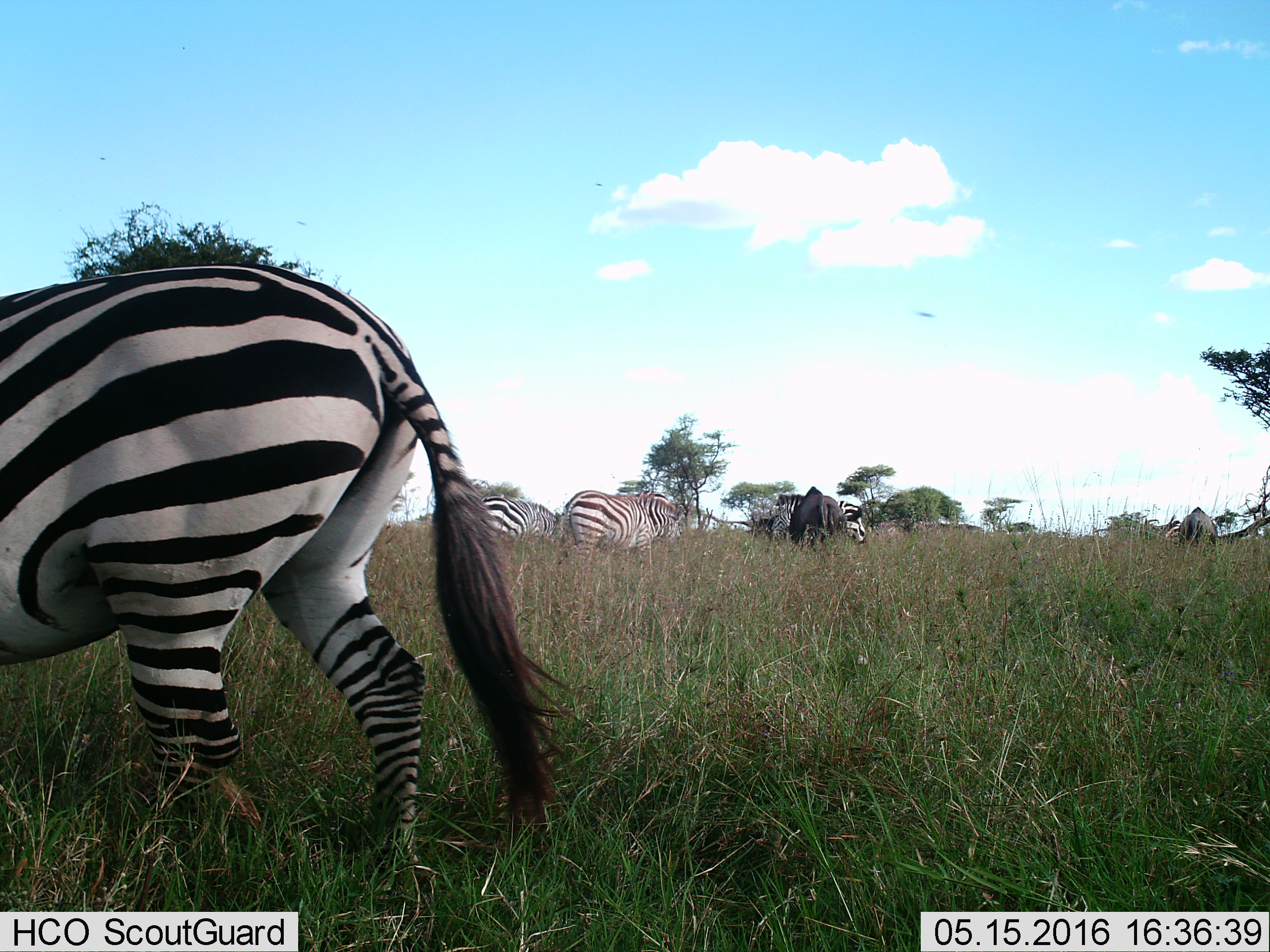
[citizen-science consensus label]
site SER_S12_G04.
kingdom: Animalia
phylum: Chordata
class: Mammalia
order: Artiodactyla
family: Bovidae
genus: Connochaetes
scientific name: Connochaetes taurinus taurinus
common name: blue wildebeest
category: wildebeestblue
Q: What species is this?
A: Wildebeestblue (blue wildebeest) (Connochaetes taurinus taurinus).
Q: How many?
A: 2.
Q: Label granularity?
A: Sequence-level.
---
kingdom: Animalia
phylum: Chordata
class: Mammalia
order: Perissodactyla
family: Equidae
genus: Equus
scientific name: Equus quagga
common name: plains zebra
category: zebraplains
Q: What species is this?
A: Zebraplains (plains zebra) (Equus quagga).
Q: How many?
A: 4.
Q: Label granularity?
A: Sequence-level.